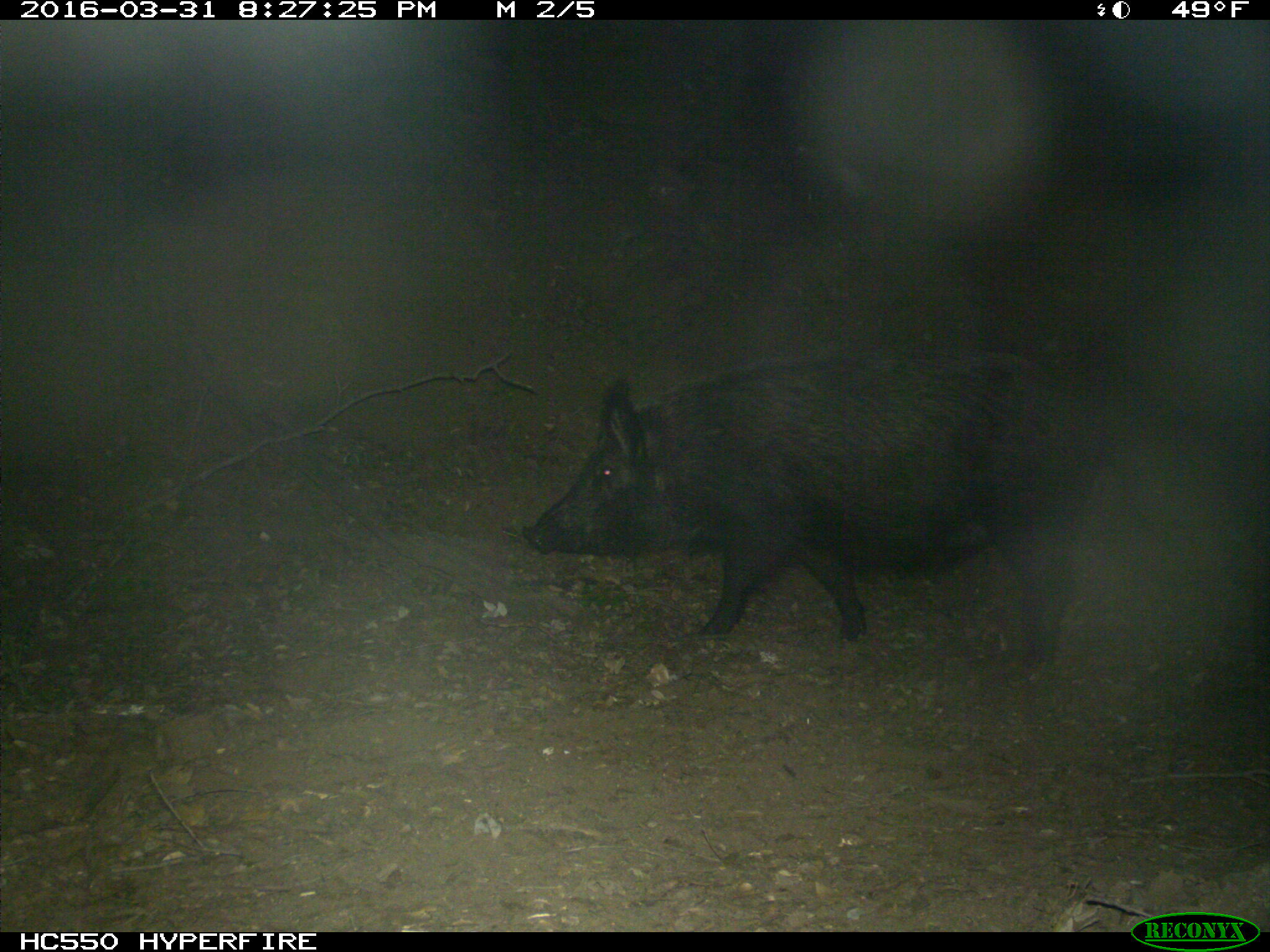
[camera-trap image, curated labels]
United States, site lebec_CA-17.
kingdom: Animalia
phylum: Chordata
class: Mammalia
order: Artiodactyla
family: Suidae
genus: Sus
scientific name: Sus scrofa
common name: wild boar